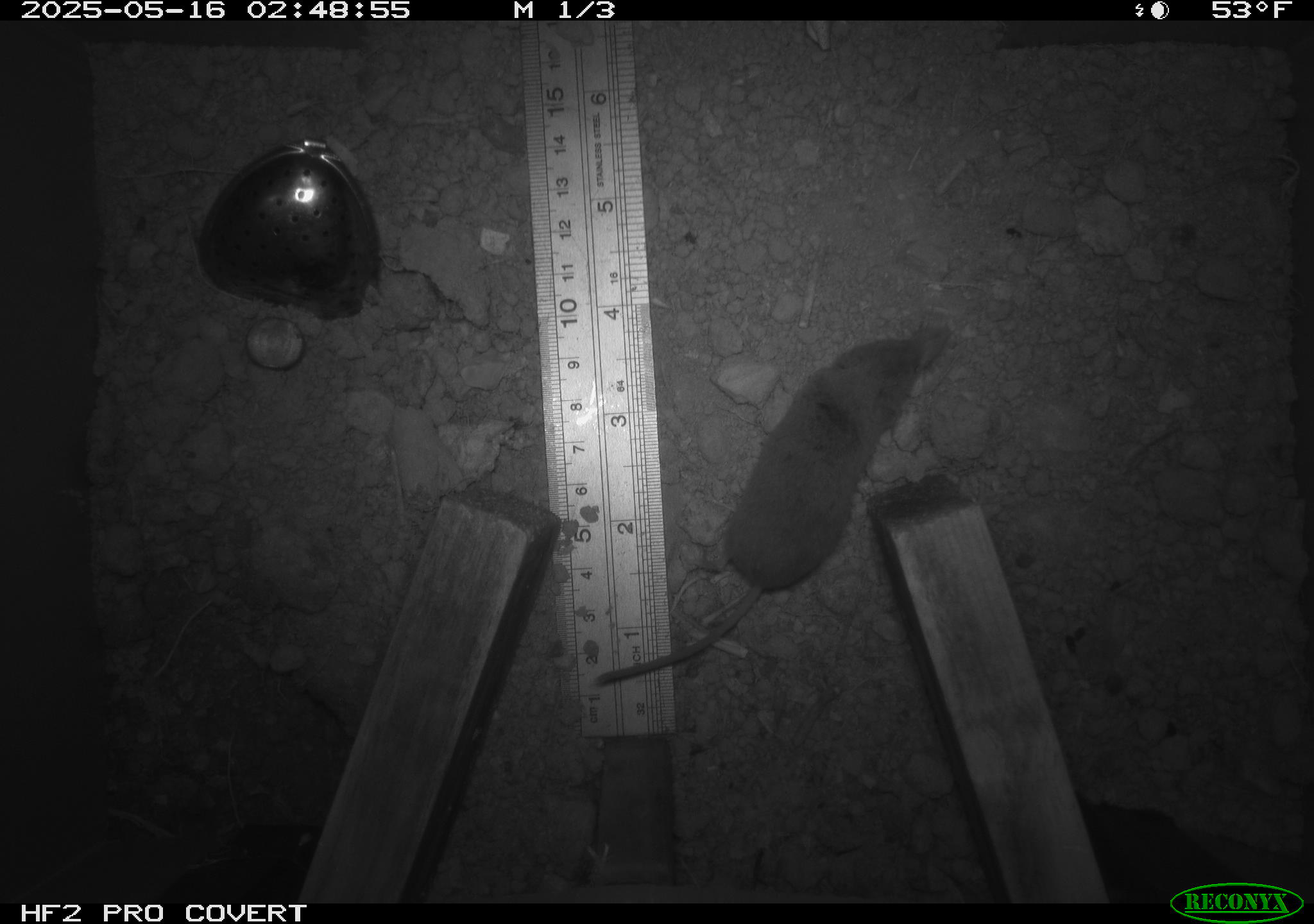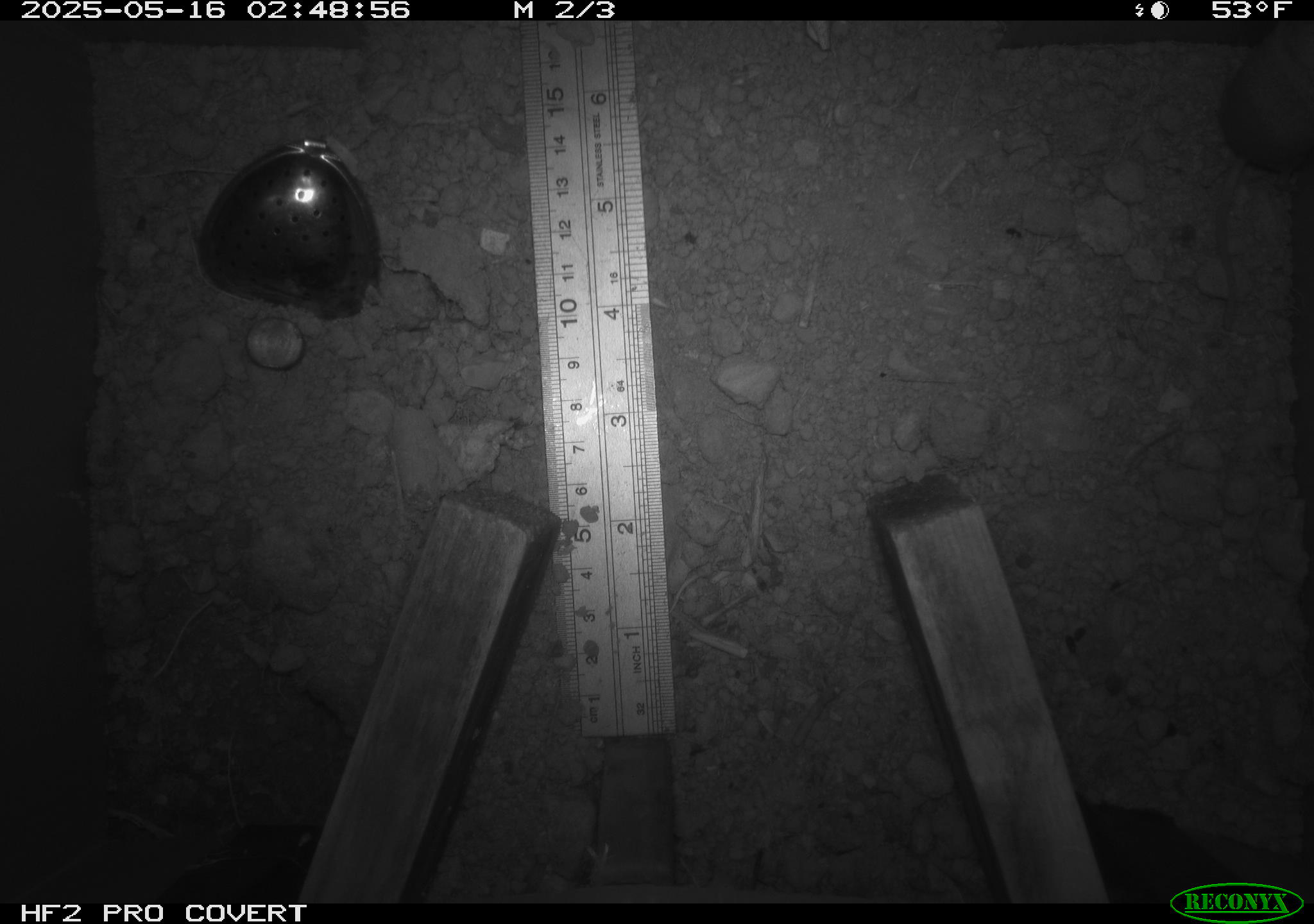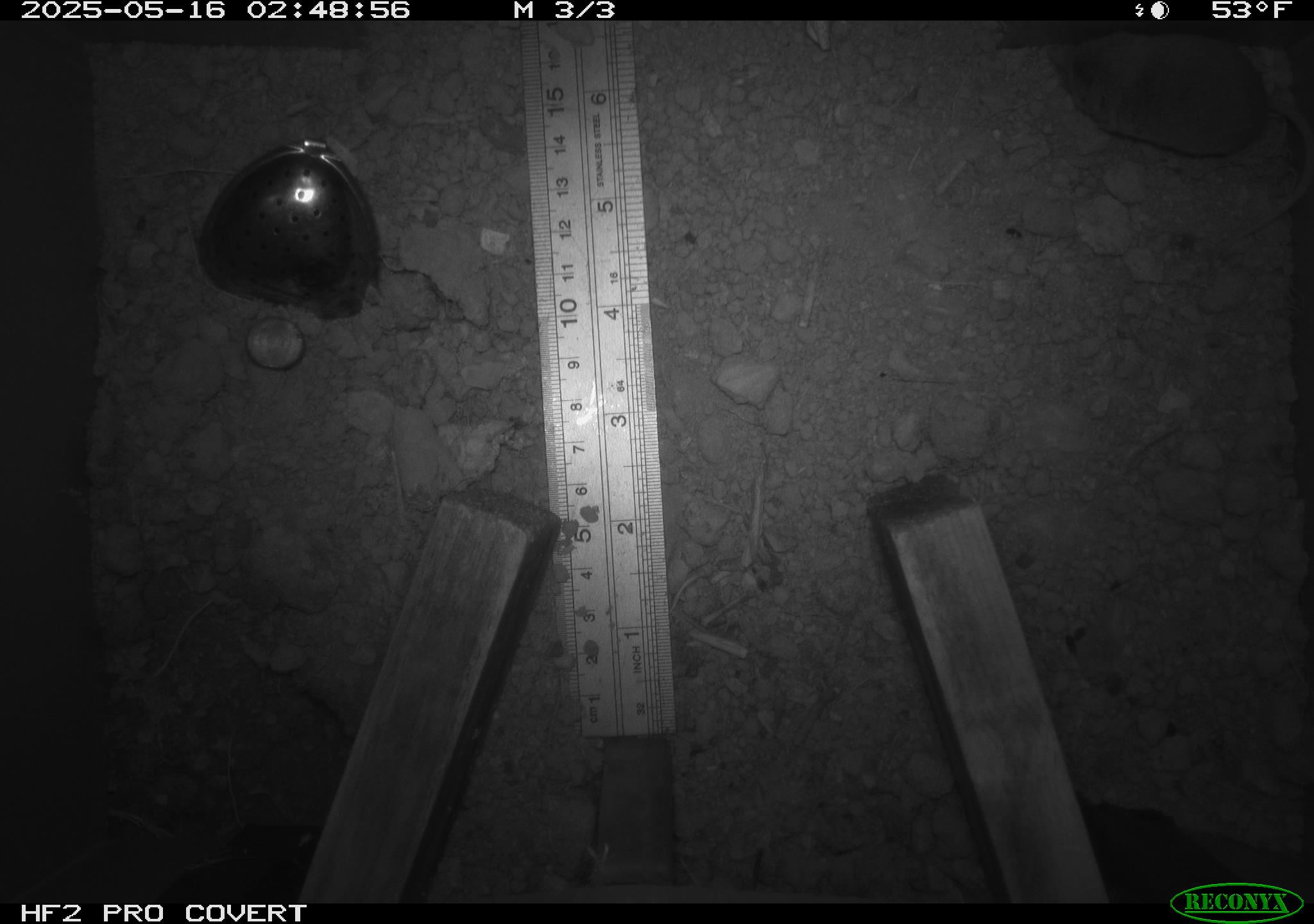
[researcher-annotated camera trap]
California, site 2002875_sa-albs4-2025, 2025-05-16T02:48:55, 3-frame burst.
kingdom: Animalia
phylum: Chordata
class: Mammalia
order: Eulipotyphla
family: Soricidae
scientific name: Soricidae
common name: shrews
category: soricidae family